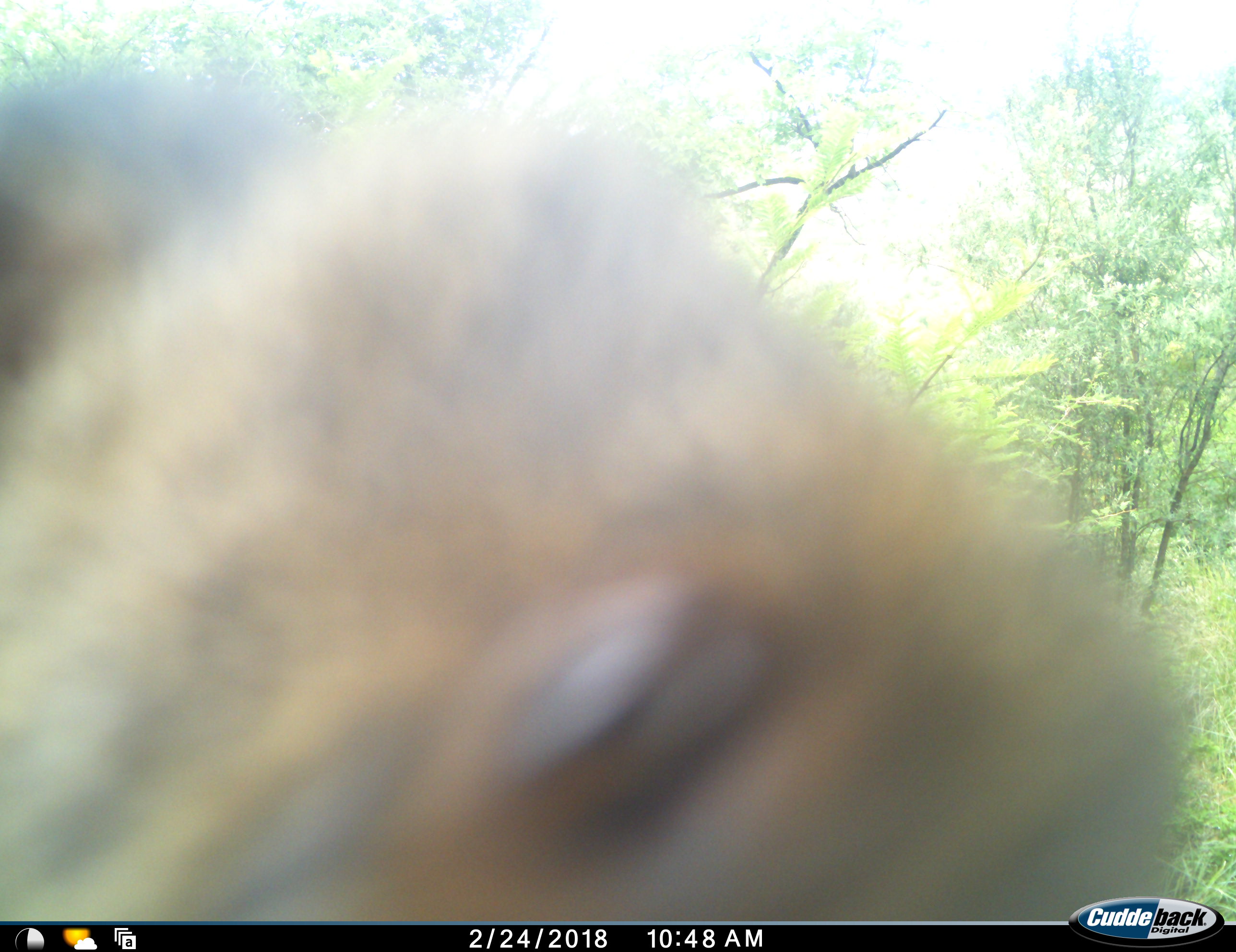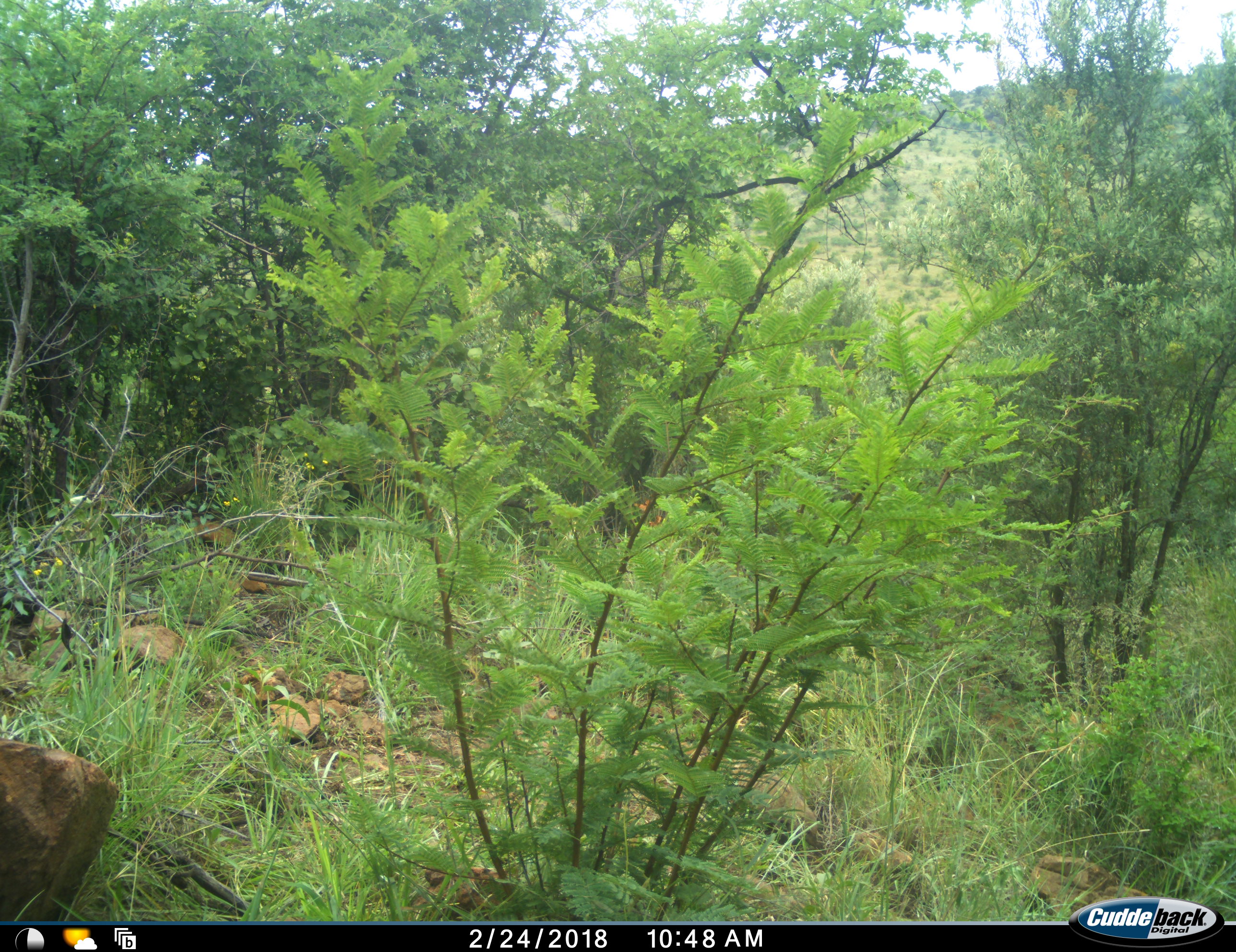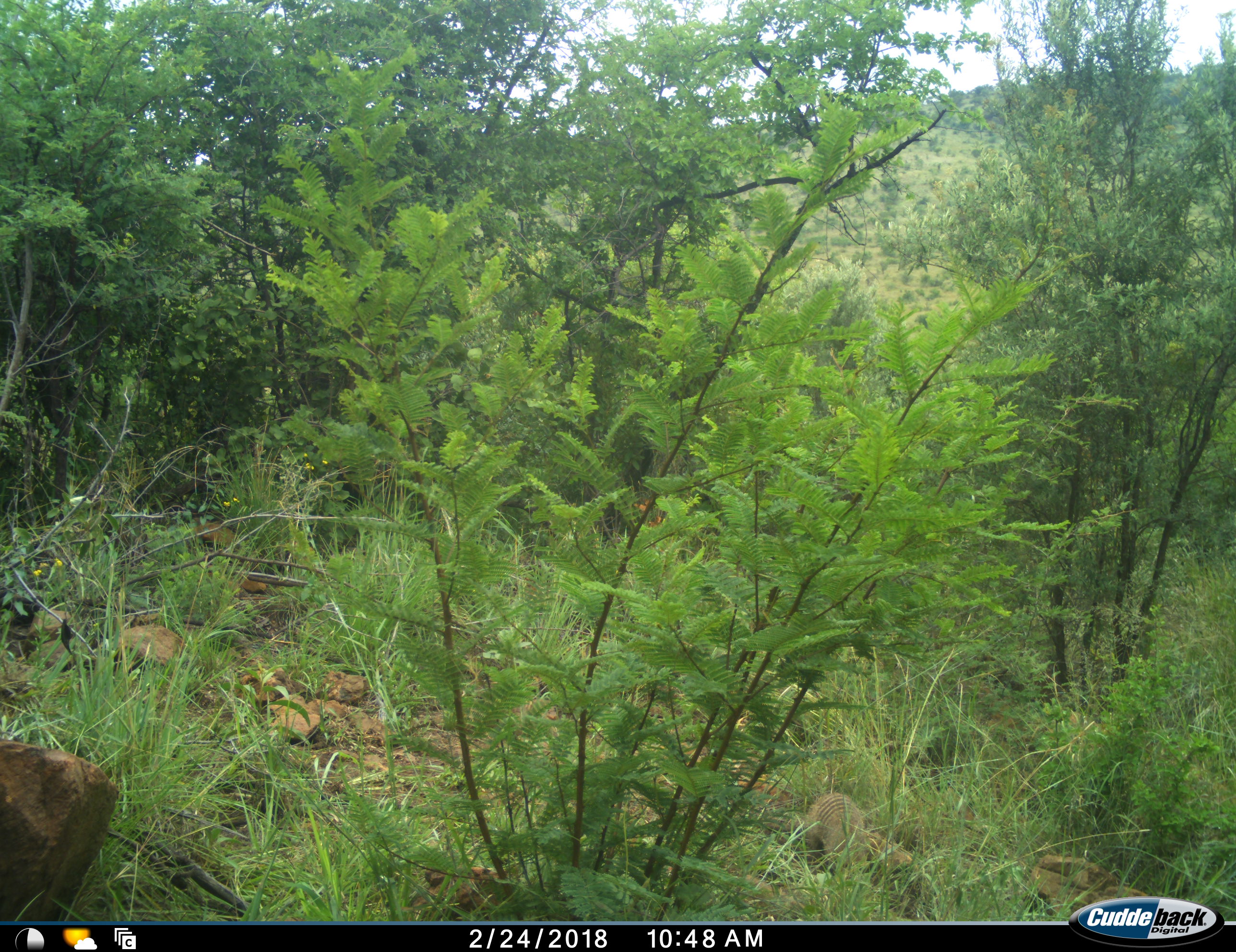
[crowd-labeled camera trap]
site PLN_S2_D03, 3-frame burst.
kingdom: Animalia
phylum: Chordata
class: Mammalia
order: Carnivora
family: Herpestidae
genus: Mungos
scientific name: Mungos mungo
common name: banded mongoose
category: mongoosebanded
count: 1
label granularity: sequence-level